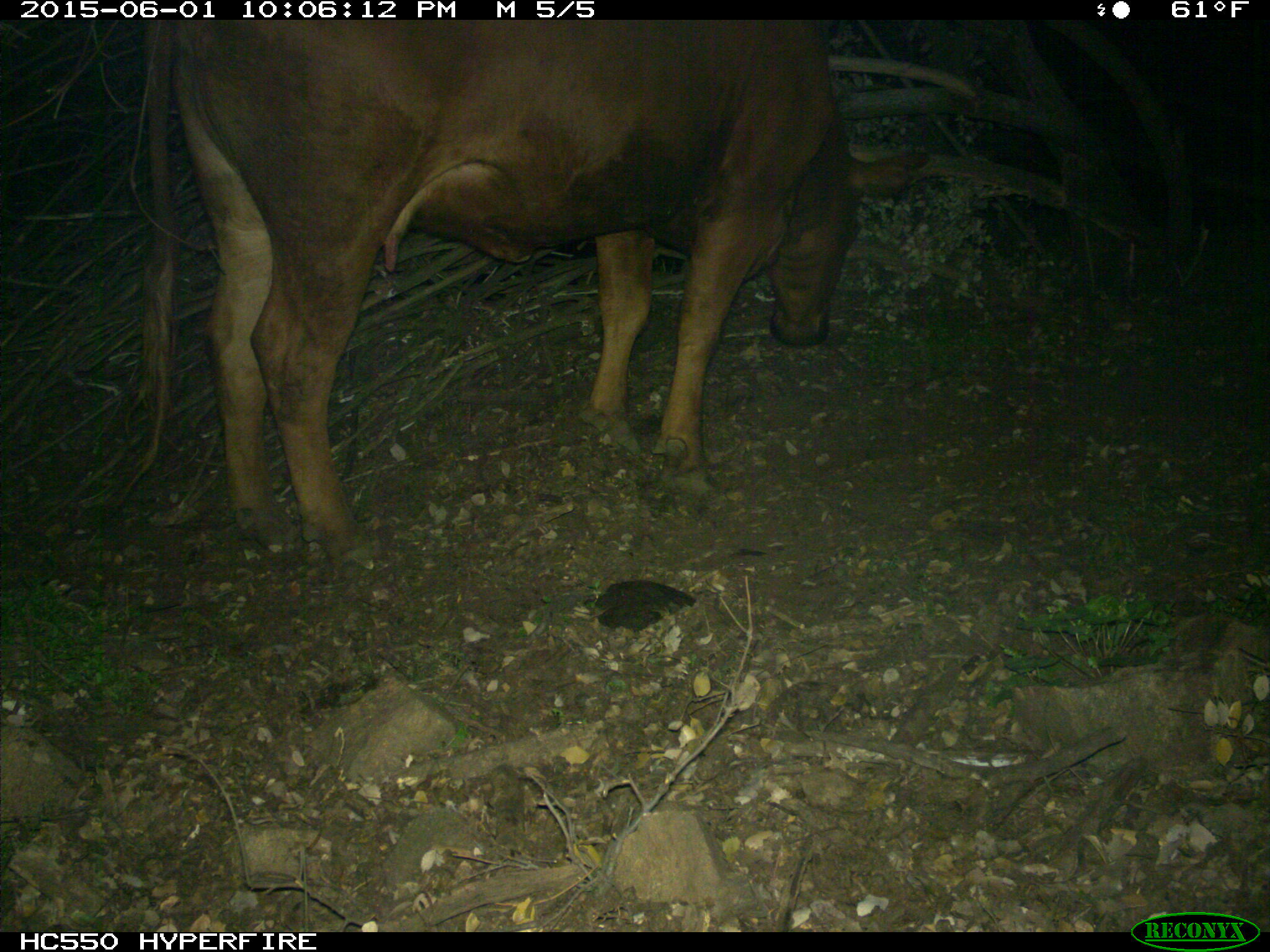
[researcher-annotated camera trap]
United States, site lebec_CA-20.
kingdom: Animalia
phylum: Chordata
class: Mammalia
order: Artiodactyla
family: Bovidae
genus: Bos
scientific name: Bos taurus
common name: domestic cow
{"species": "Bos taurus (domestic cow)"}